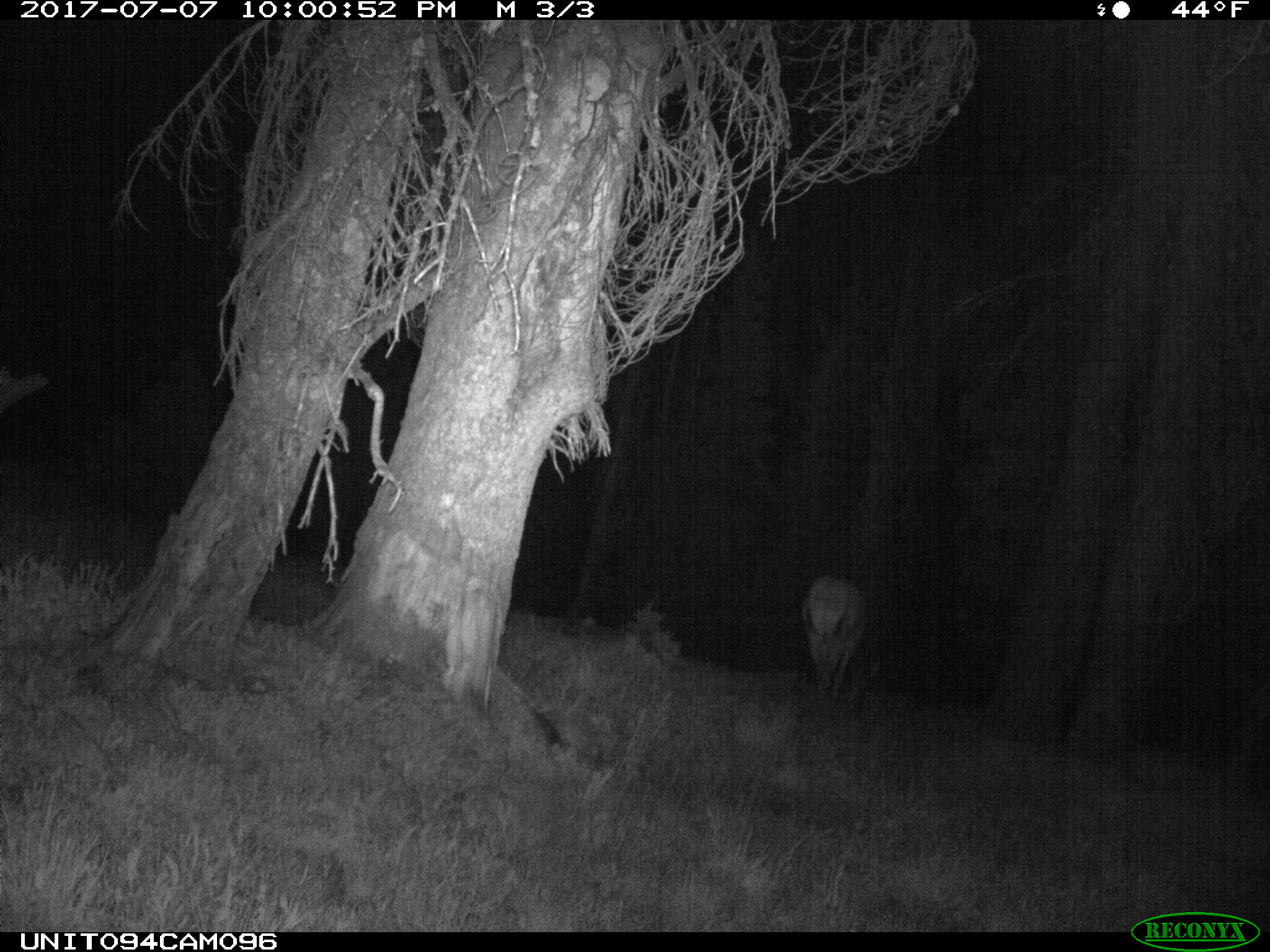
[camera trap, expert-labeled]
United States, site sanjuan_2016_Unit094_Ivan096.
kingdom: Animalia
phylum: Chordata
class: Mammalia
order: Artiodactyla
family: Cervidae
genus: Cervus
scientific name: Cervus elaphus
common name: red deer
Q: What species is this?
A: Cervus elaphus (red deer).